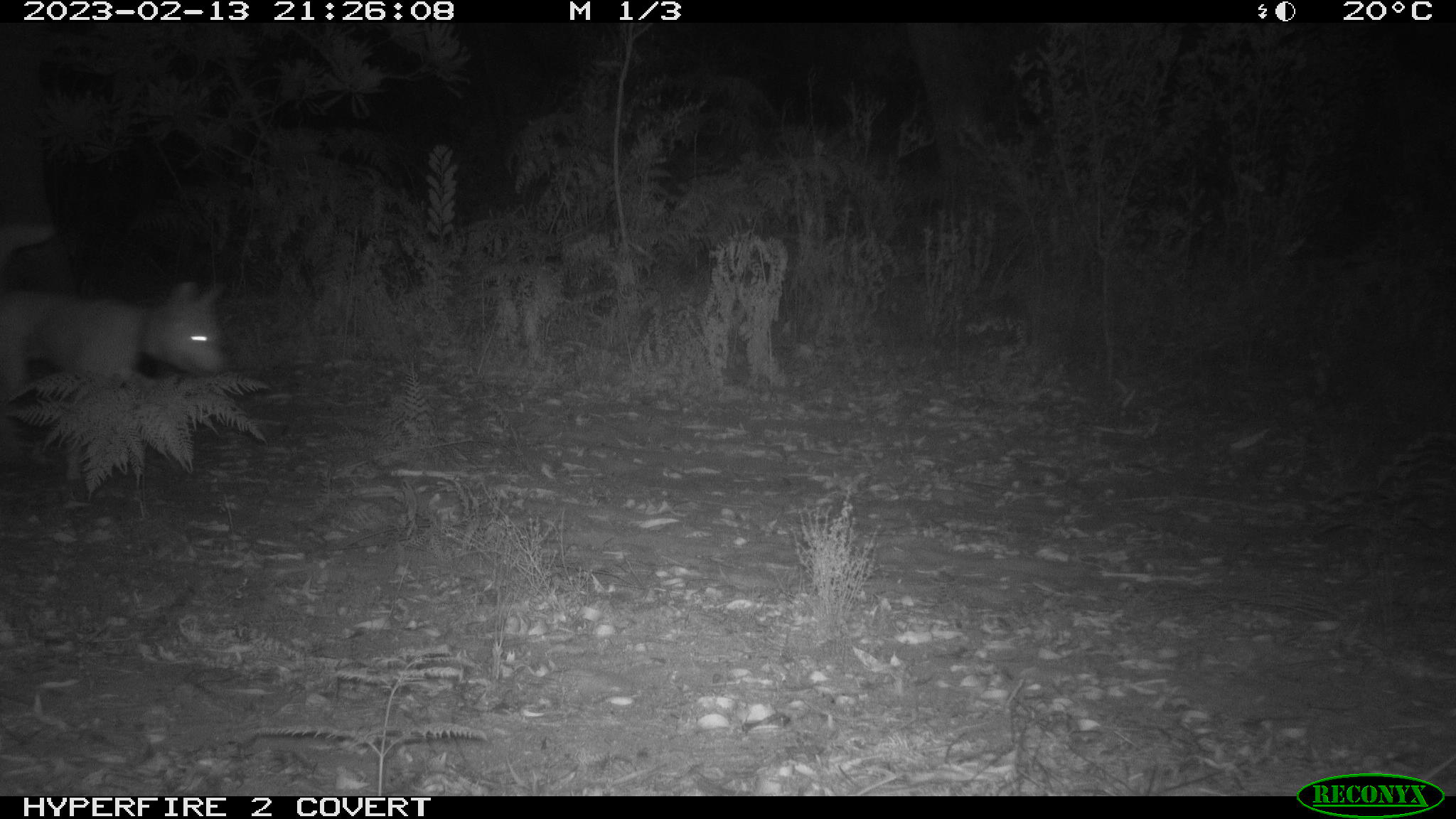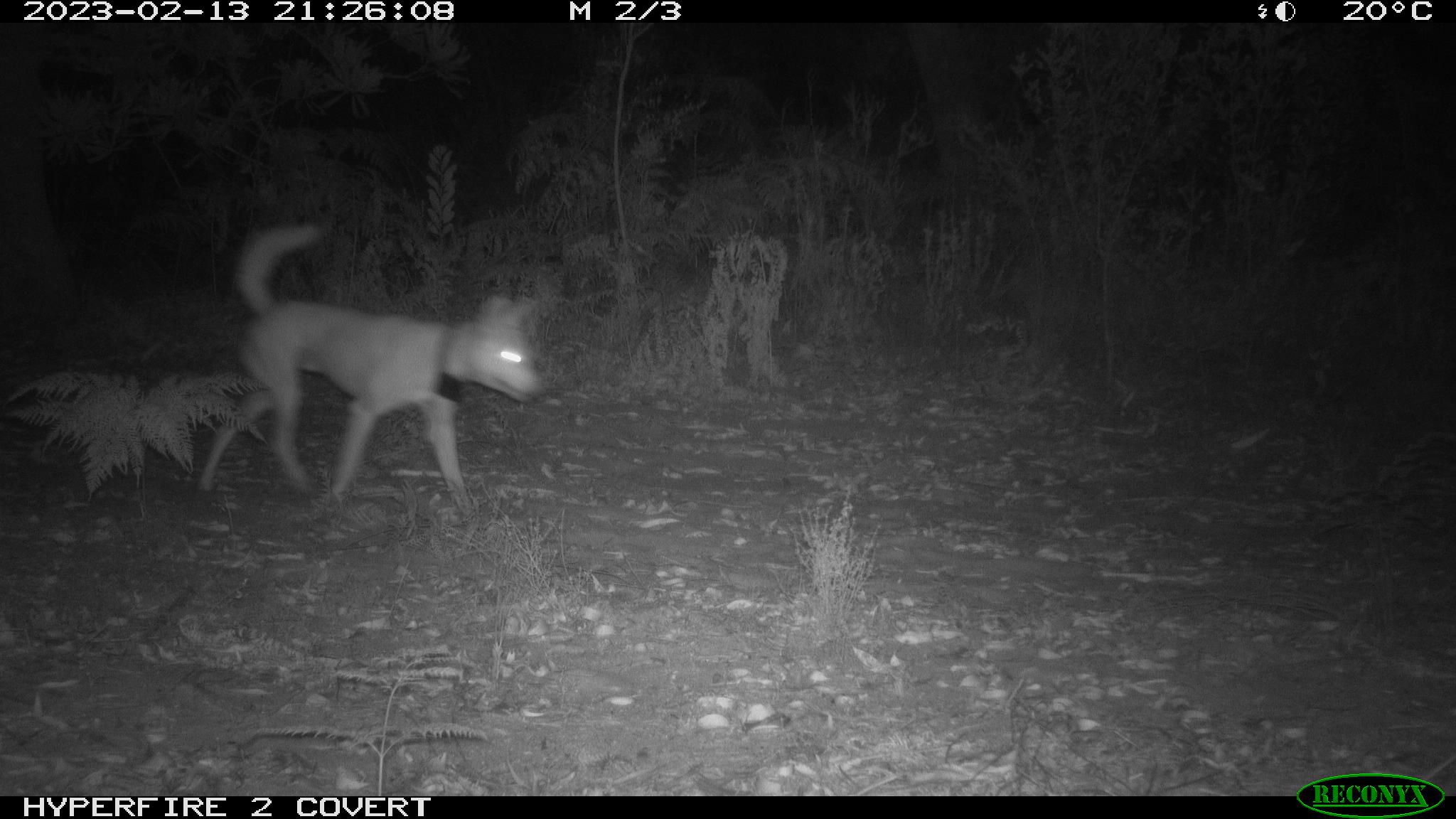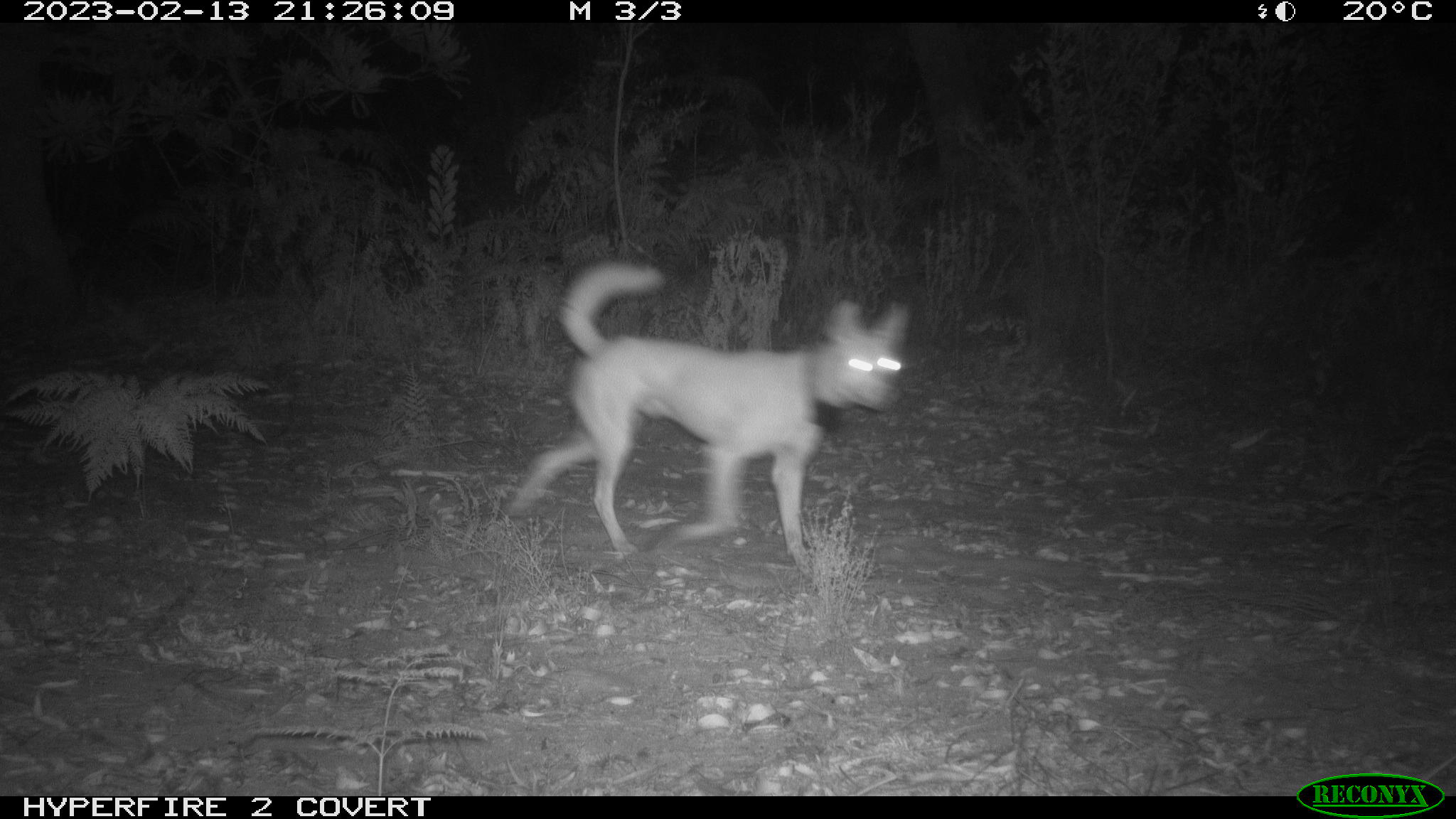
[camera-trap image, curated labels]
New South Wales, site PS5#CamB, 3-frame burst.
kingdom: Animalia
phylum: Chordata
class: Mammalia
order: Carnivora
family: Canidae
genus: Canis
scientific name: Canis familiaris dingo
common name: dingo